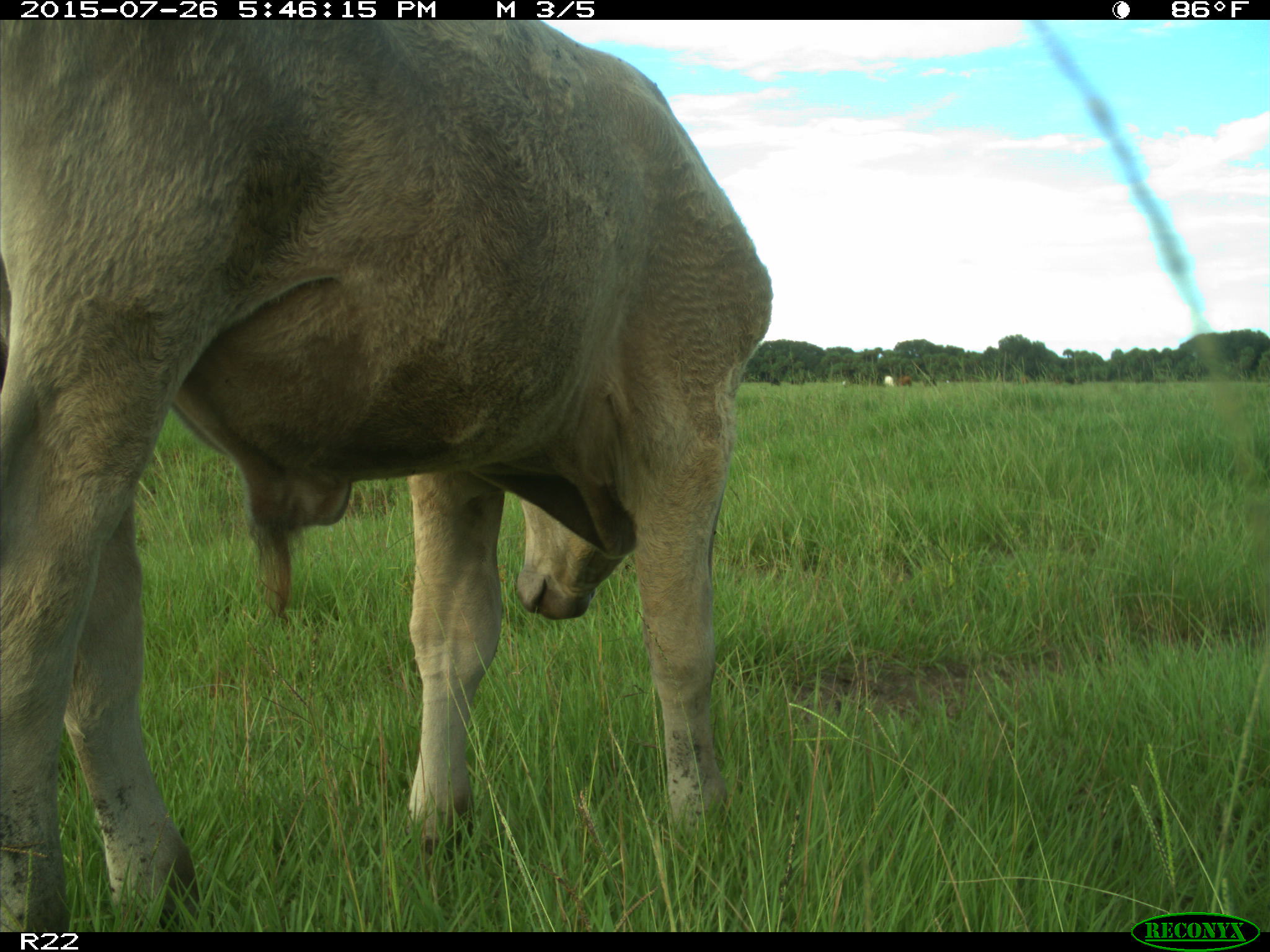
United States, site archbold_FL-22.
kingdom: Animalia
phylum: Chordata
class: Mammalia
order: Artiodactyla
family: Bovidae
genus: Bos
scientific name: Bos taurus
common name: domestic cow